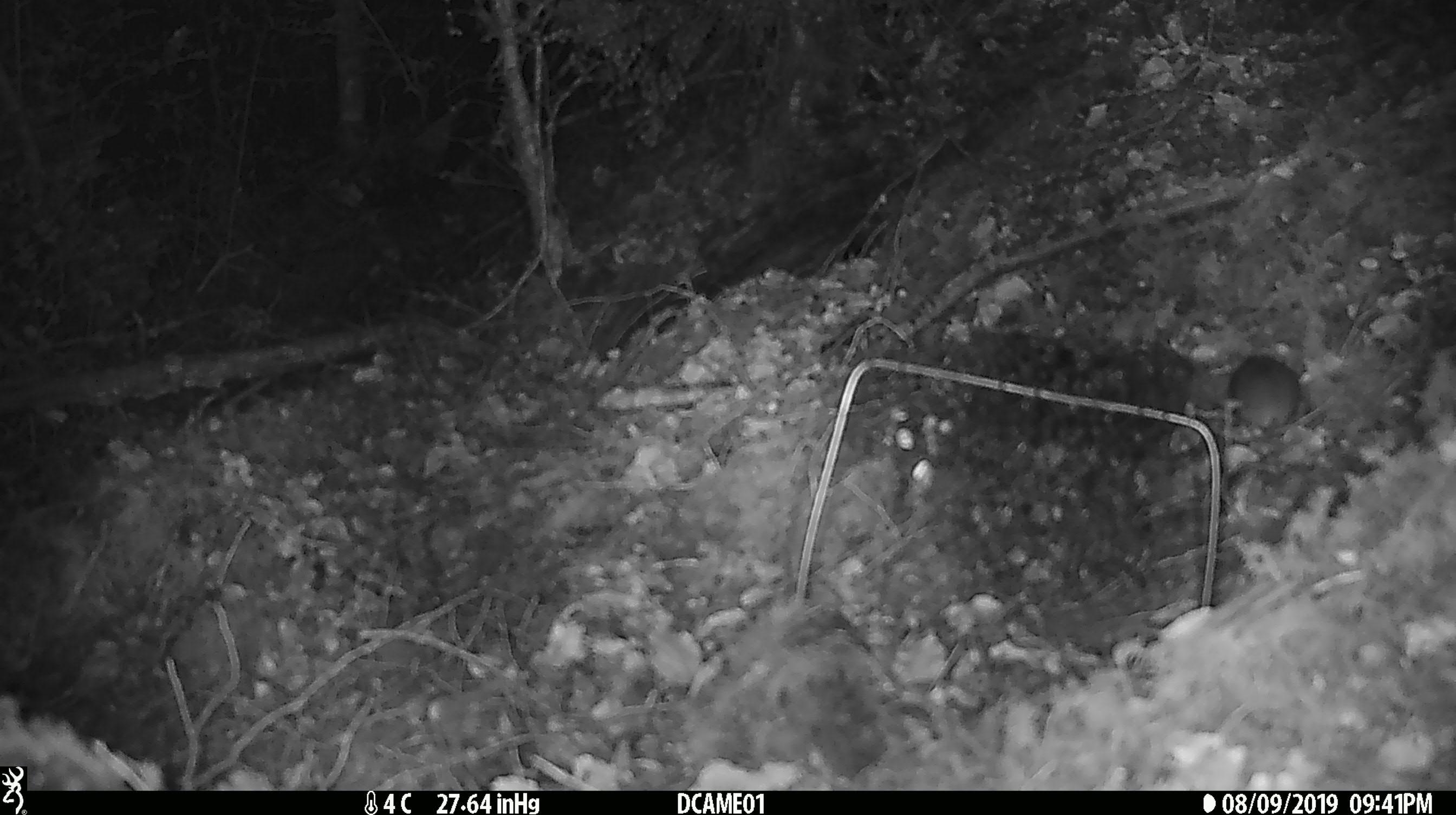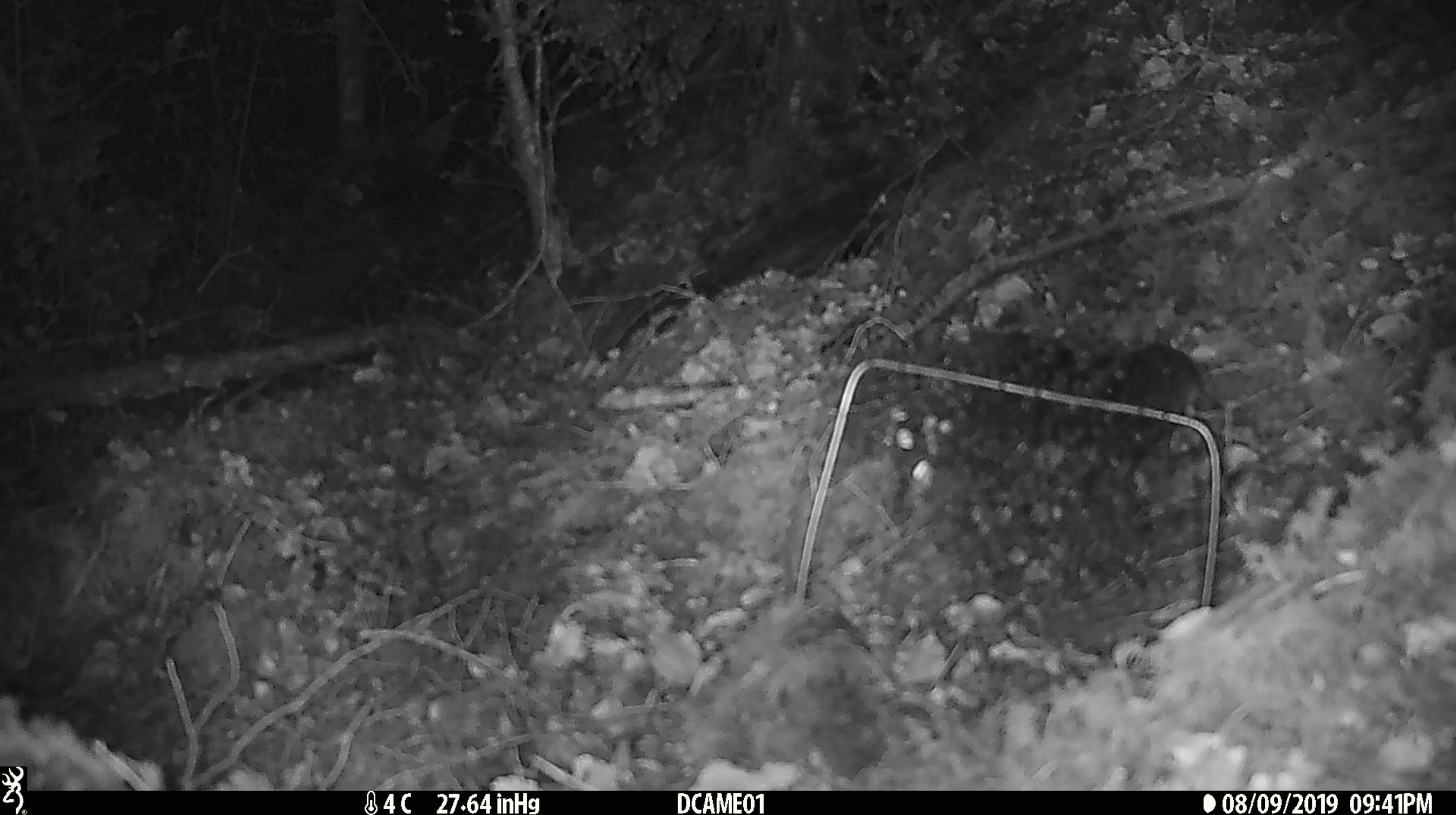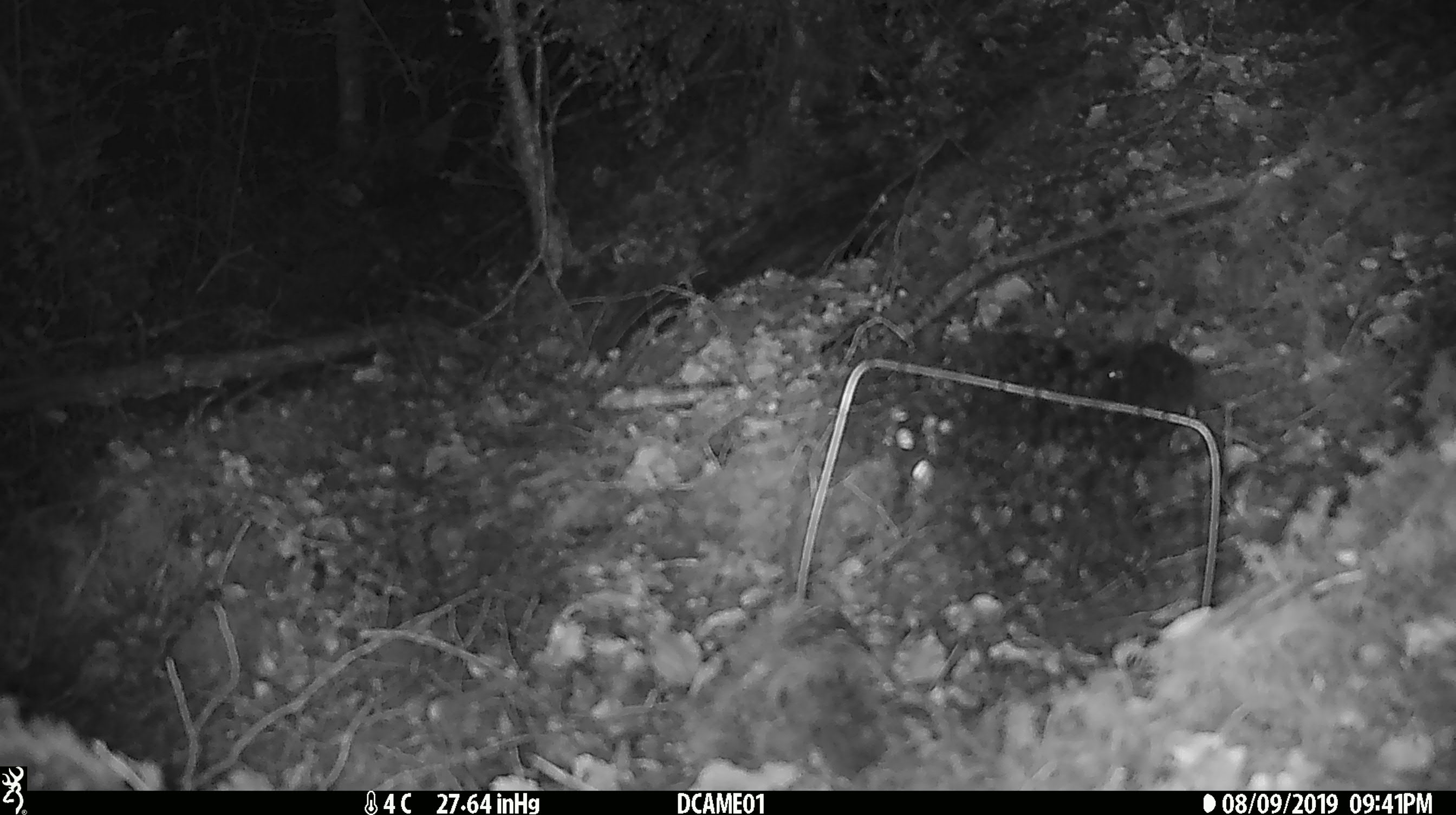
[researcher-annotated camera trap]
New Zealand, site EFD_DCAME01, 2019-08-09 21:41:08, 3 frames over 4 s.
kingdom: Animalia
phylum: Chordata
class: Mammalia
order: Rodentia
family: Muridae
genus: Mus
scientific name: Mus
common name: mouse